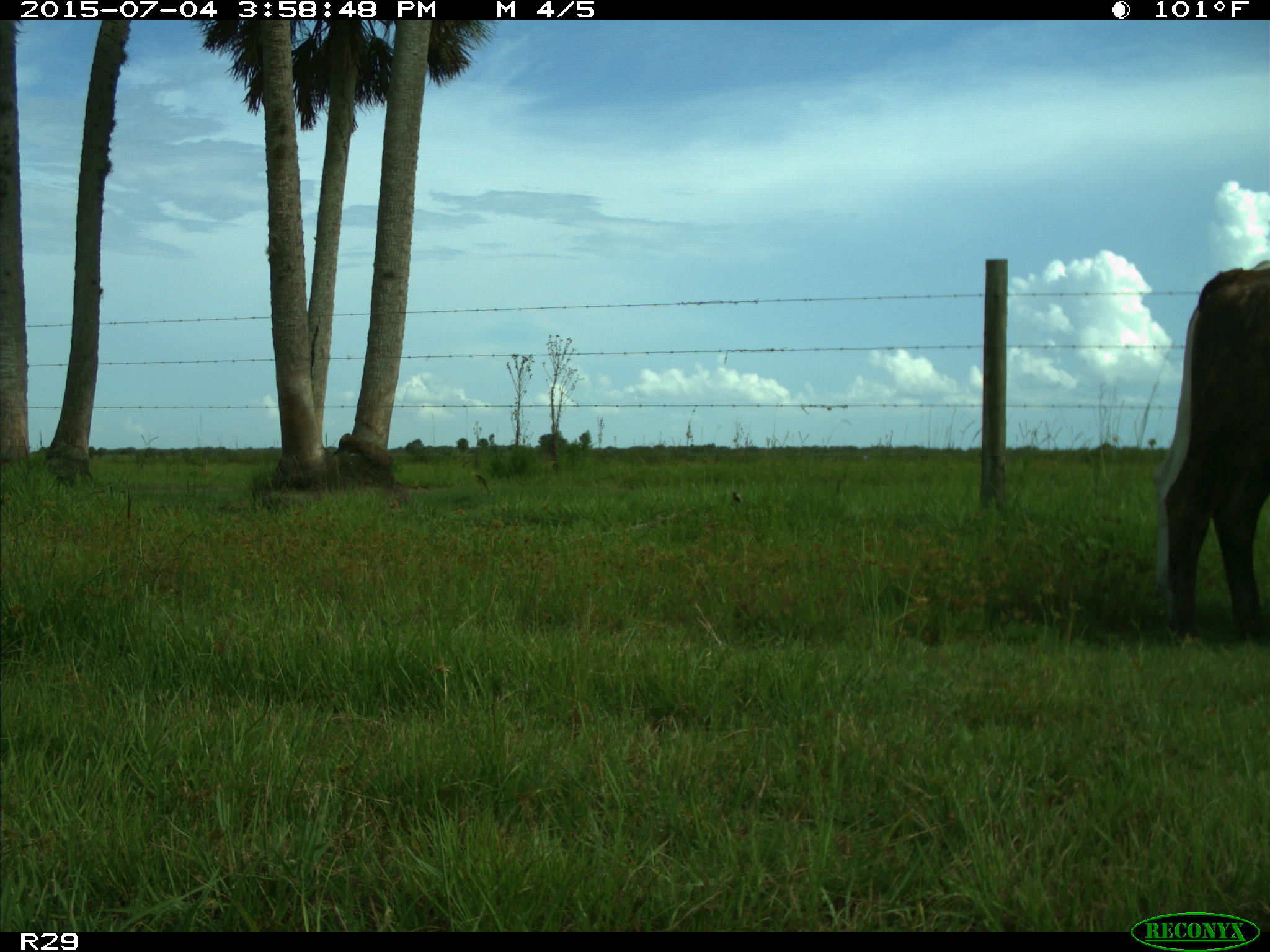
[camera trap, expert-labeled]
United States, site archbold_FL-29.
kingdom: Animalia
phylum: Chordata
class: Mammalia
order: Artiodactyla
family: Bovidae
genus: Bos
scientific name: Bos taurus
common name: domestic cow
Bos taurus (domestic cow).